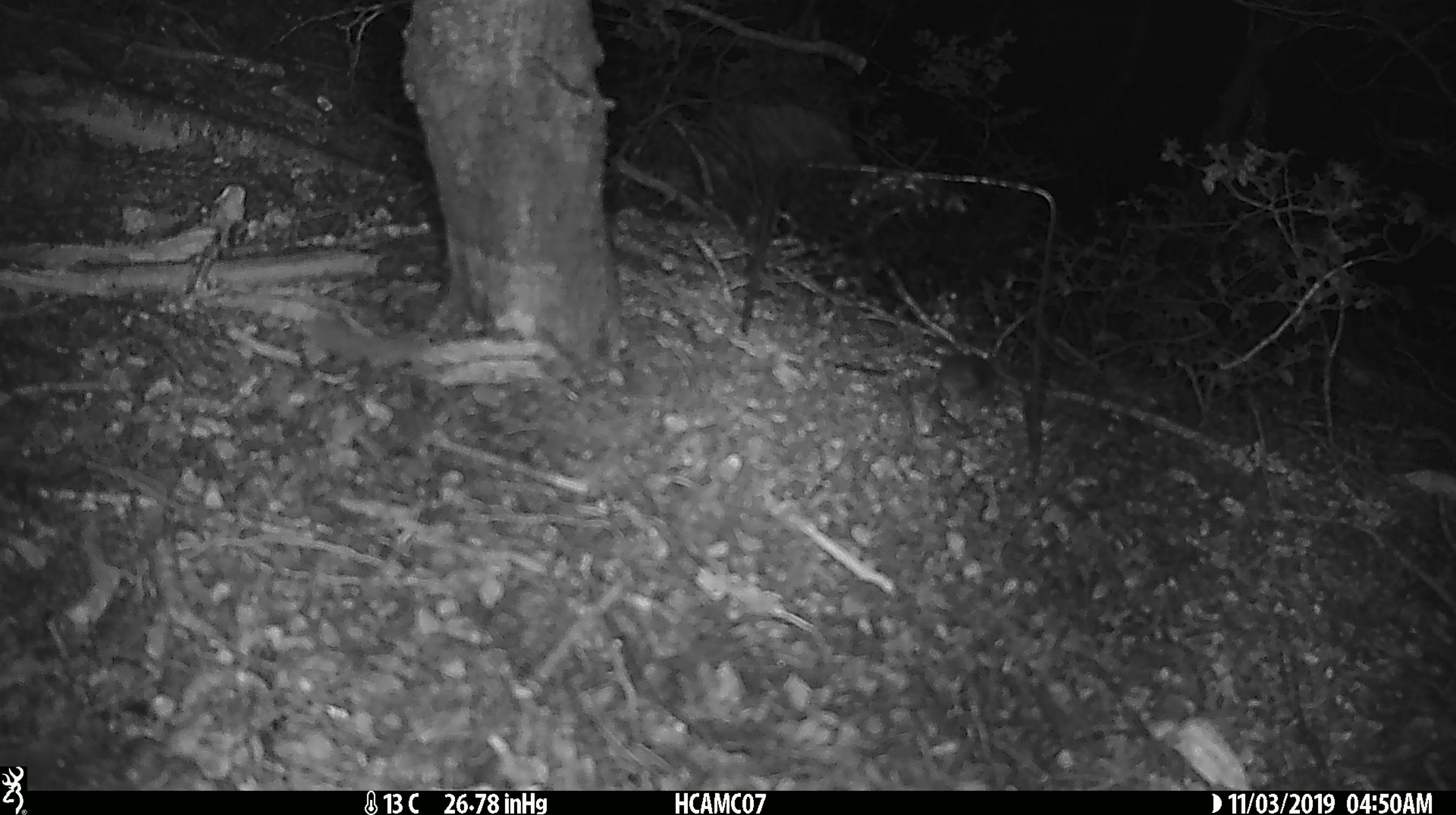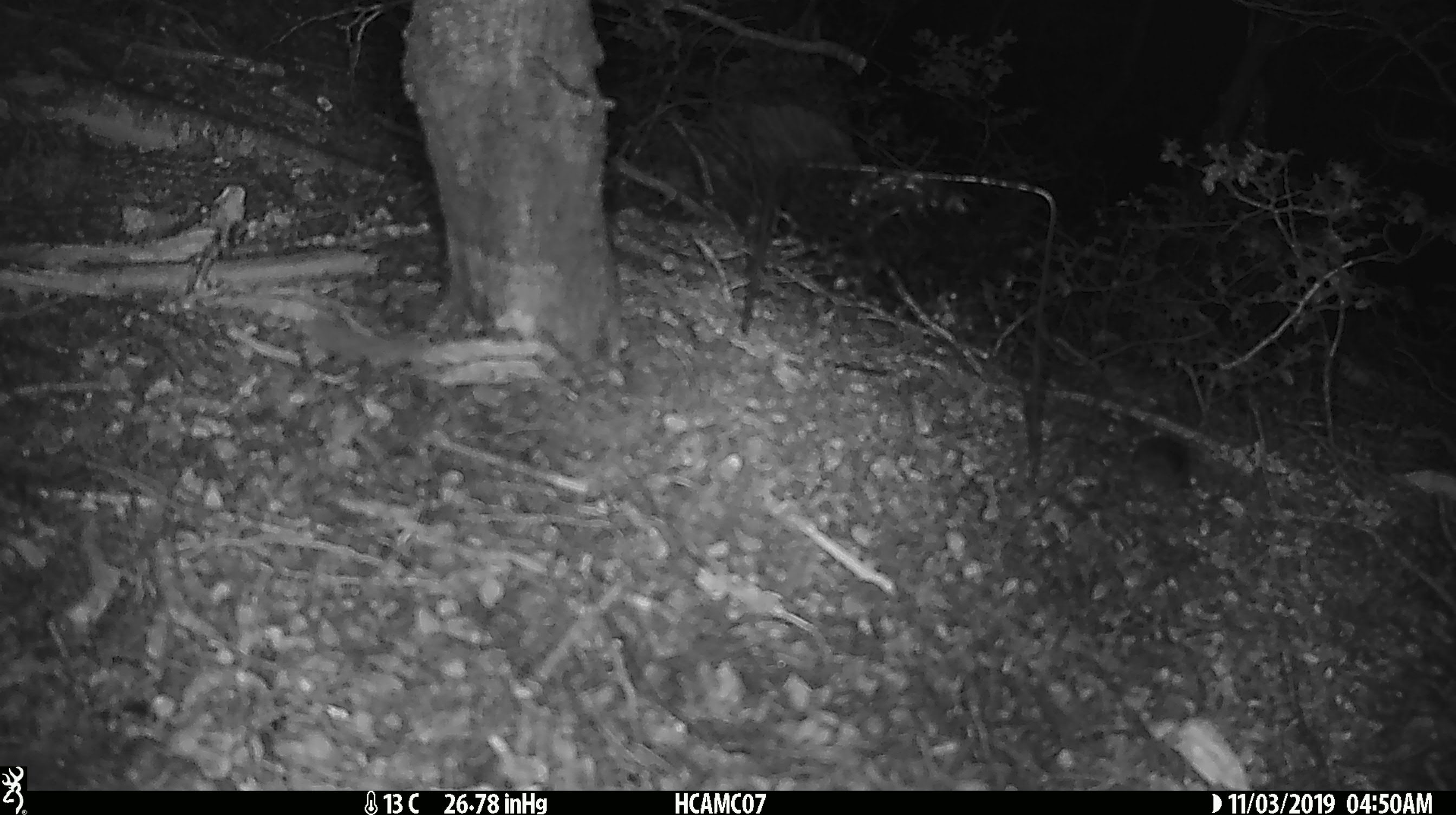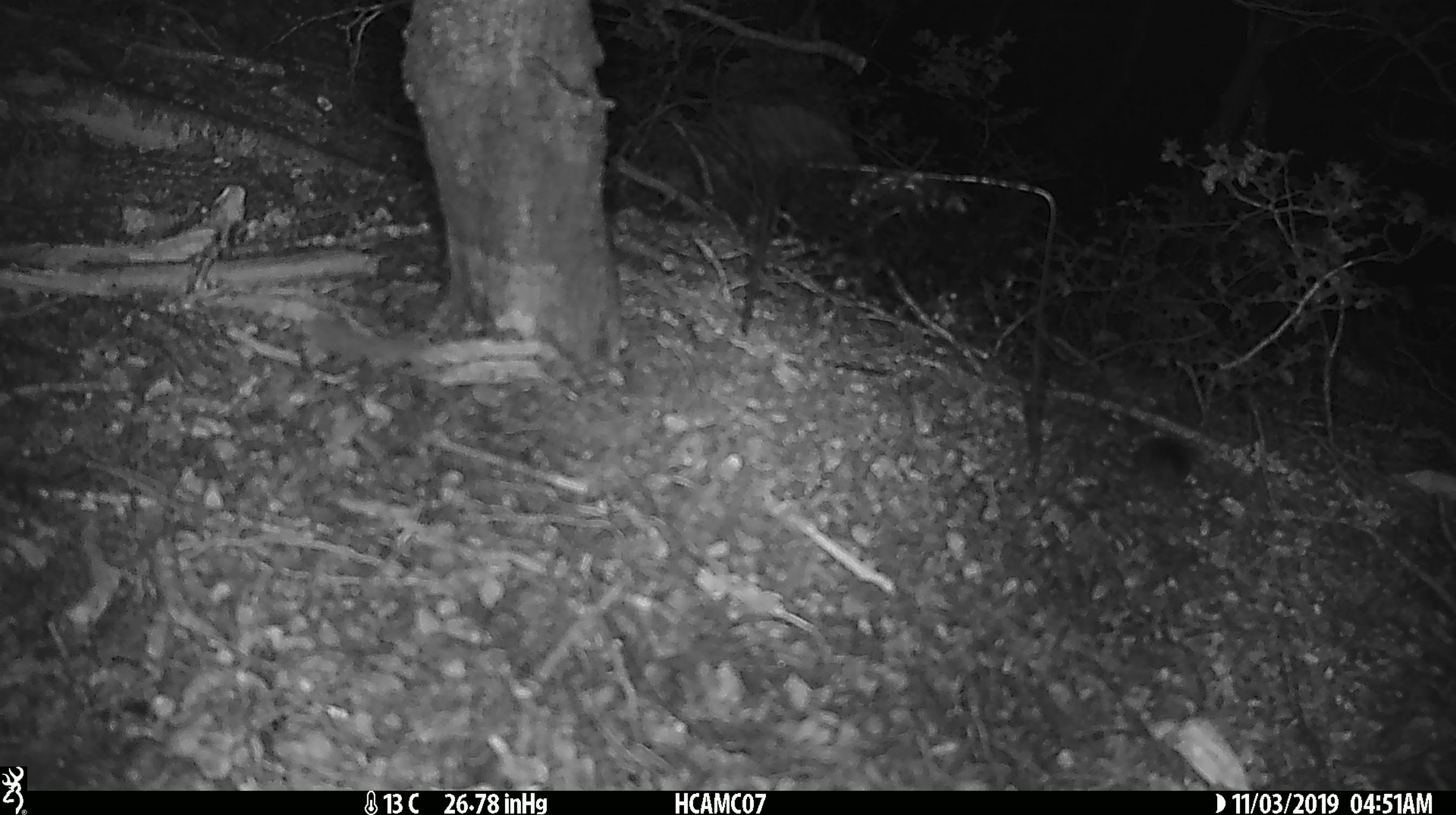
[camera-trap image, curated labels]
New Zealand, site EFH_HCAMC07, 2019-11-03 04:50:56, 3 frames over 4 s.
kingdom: Animalia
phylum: Chordata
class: Mammalia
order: Rodentia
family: Muridae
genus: Mus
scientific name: Mus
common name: mouse